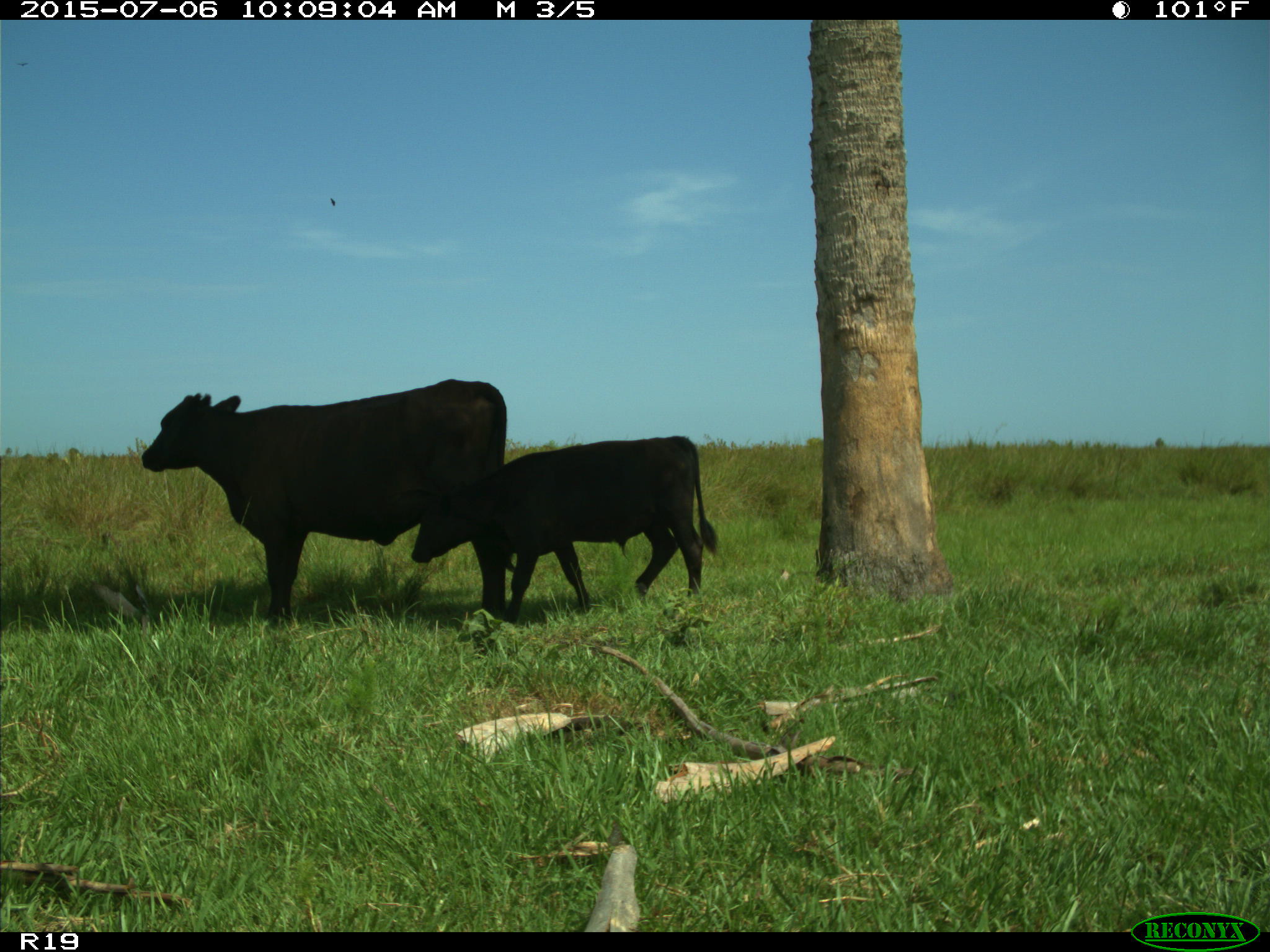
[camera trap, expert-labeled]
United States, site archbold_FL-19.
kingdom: Animalia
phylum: Chordata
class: Mammalia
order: Artiodactyla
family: Bovidae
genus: Bos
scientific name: Bos taurus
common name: domestic cow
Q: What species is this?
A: Bos taurus (domestic cow).